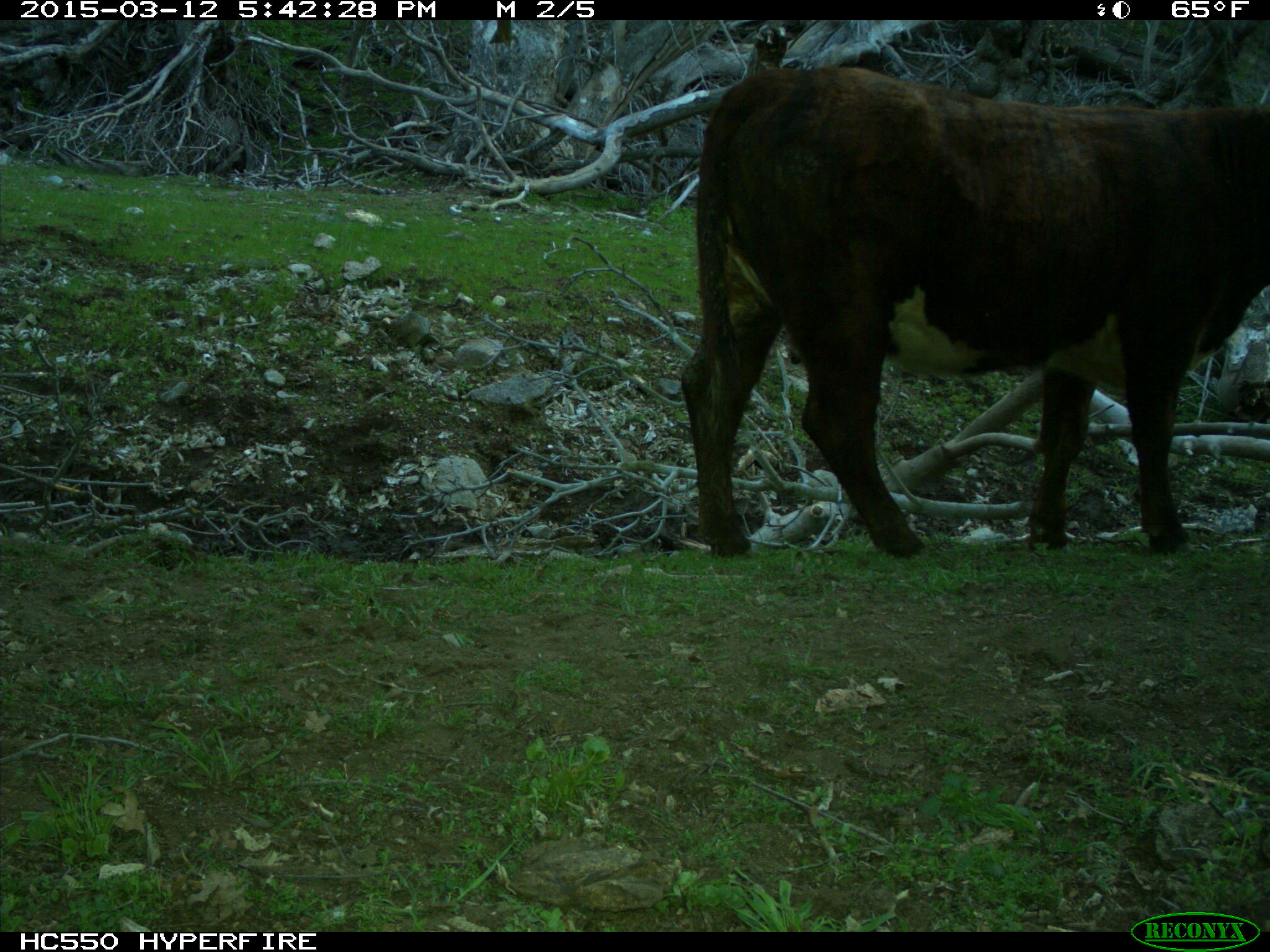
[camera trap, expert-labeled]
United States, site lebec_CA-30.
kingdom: Animalia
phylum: Chordata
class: Mammalia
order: Artiodactyla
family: Bovidae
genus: Bos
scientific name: Bos taurus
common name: domestic cow